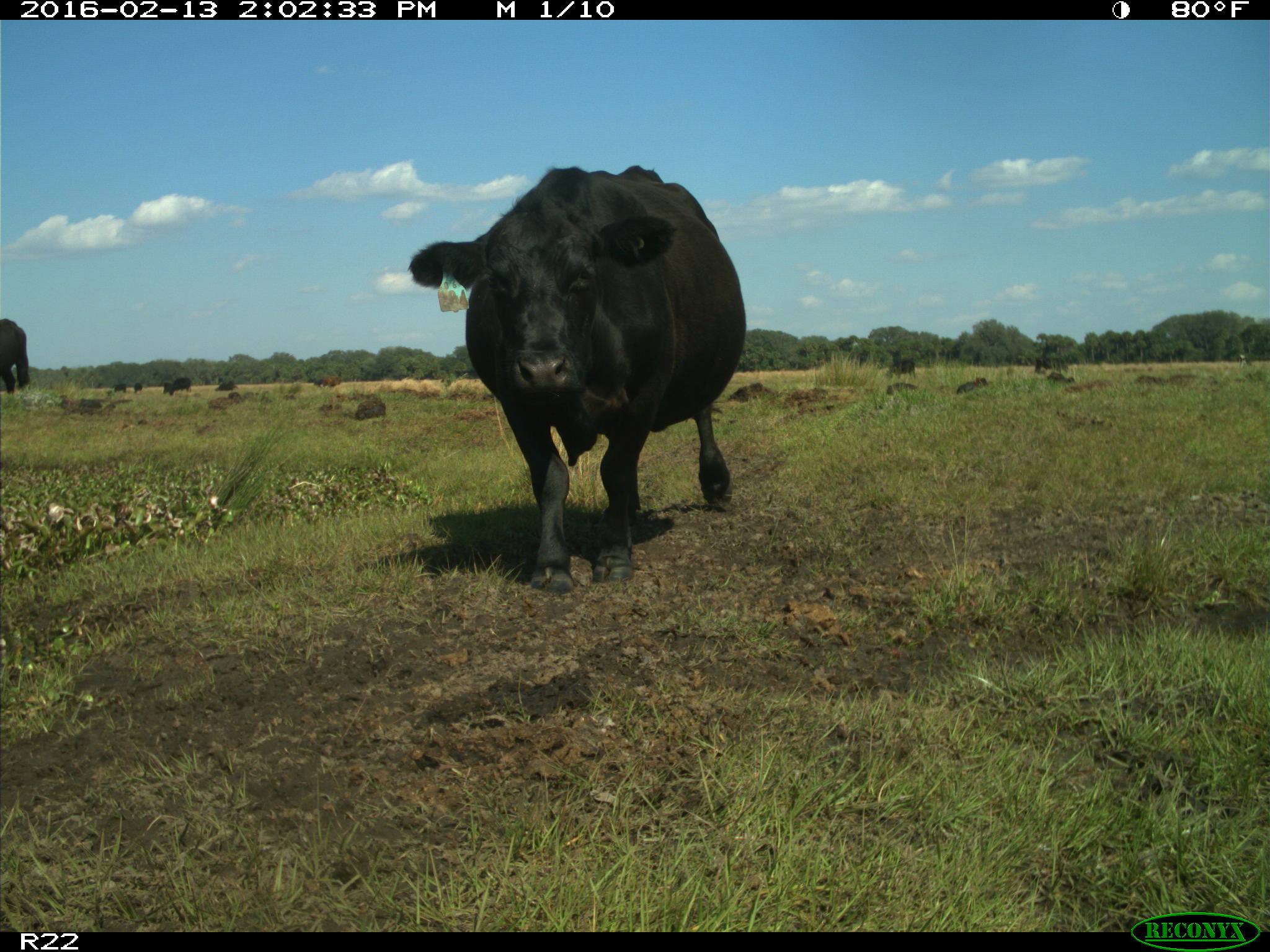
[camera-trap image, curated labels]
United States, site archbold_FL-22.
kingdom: Animalia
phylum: Chordata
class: Mammalia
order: Artiodactyla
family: Bovidae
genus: Bos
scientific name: Bos taurus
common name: domestic cow